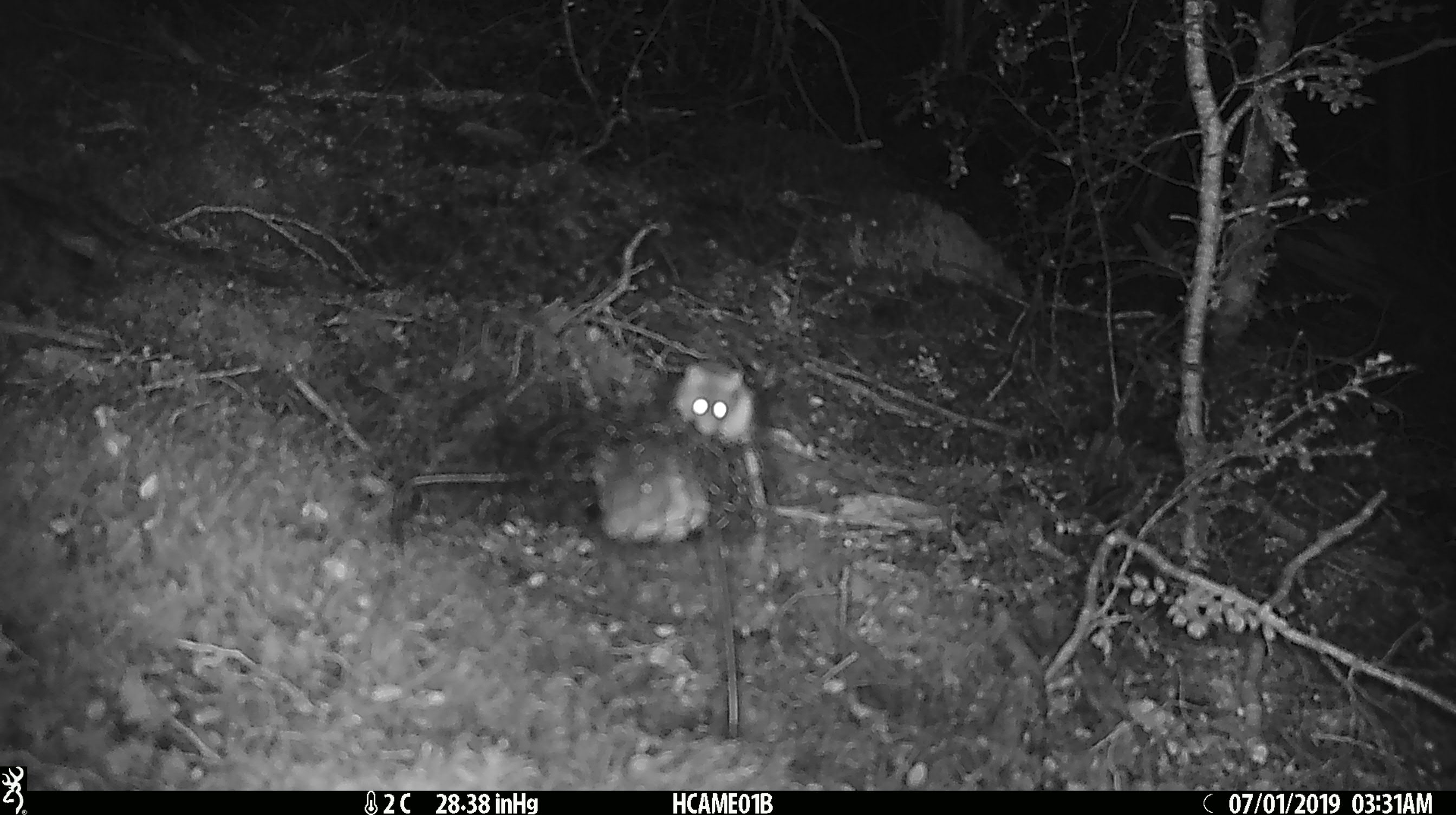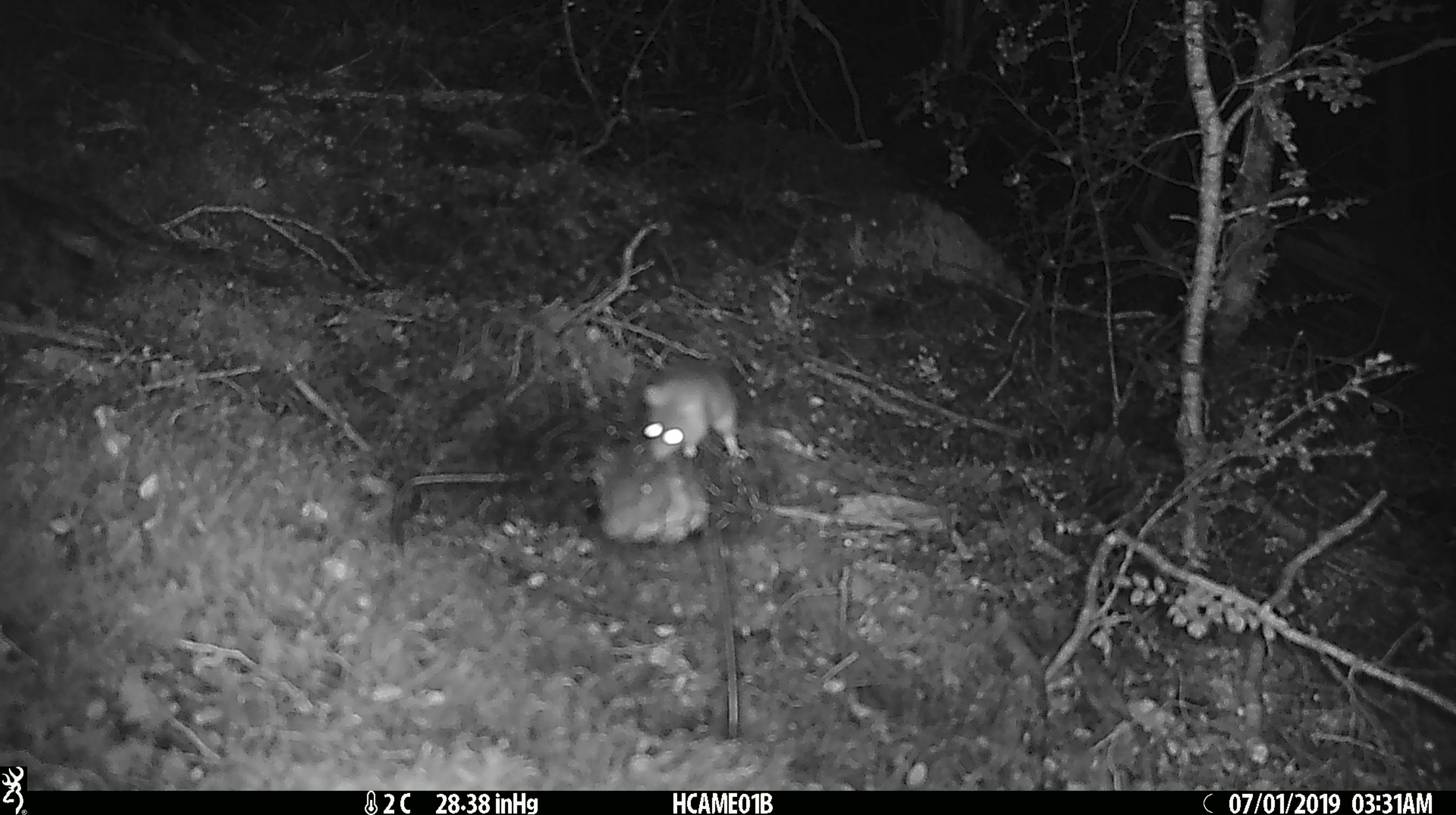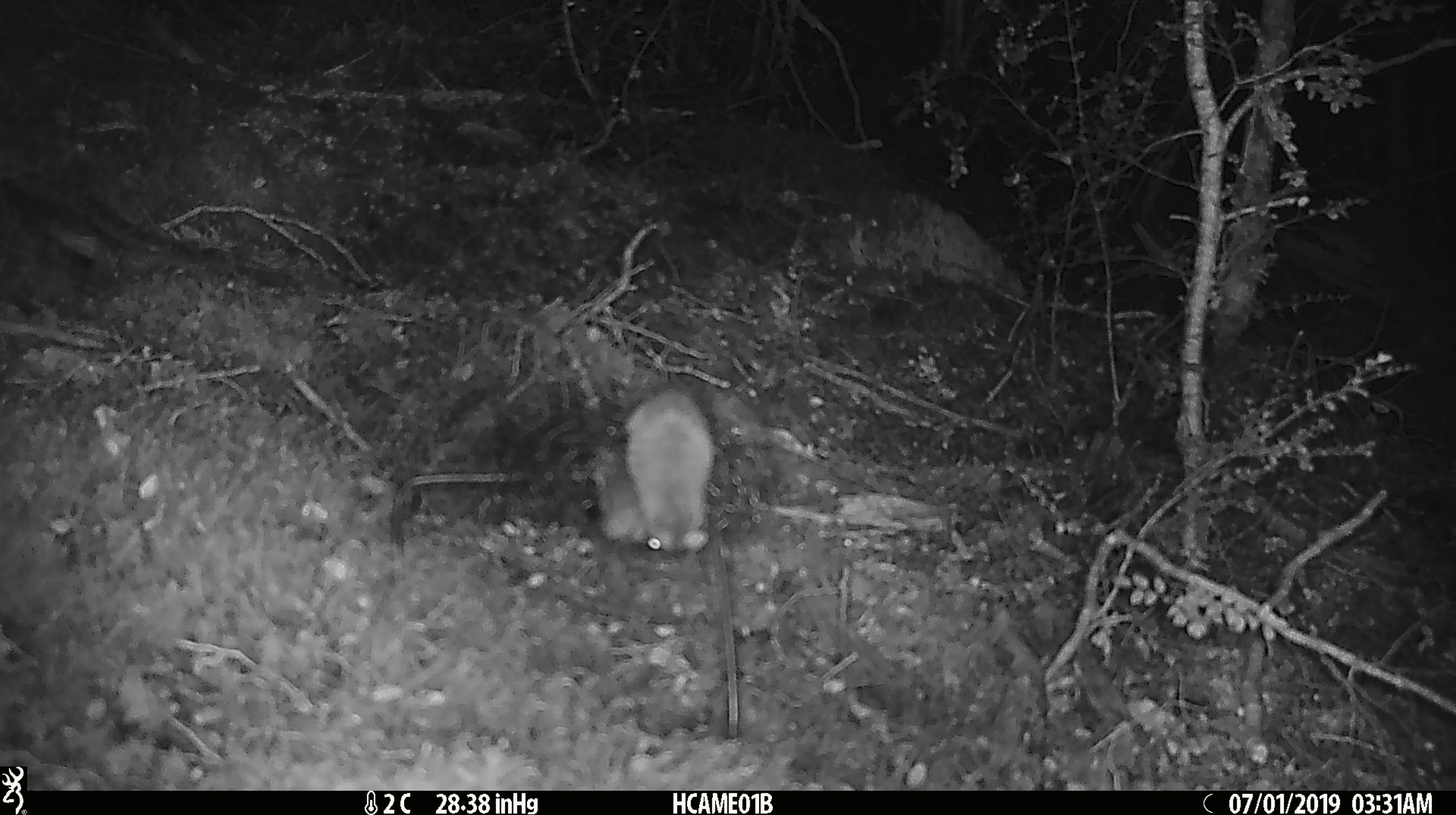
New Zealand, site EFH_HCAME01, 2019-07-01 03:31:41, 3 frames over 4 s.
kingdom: Animalia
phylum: Chordata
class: Mammalia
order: Rodentia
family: Muridae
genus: Mus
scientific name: Mus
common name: mouse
Mouse (Mus).